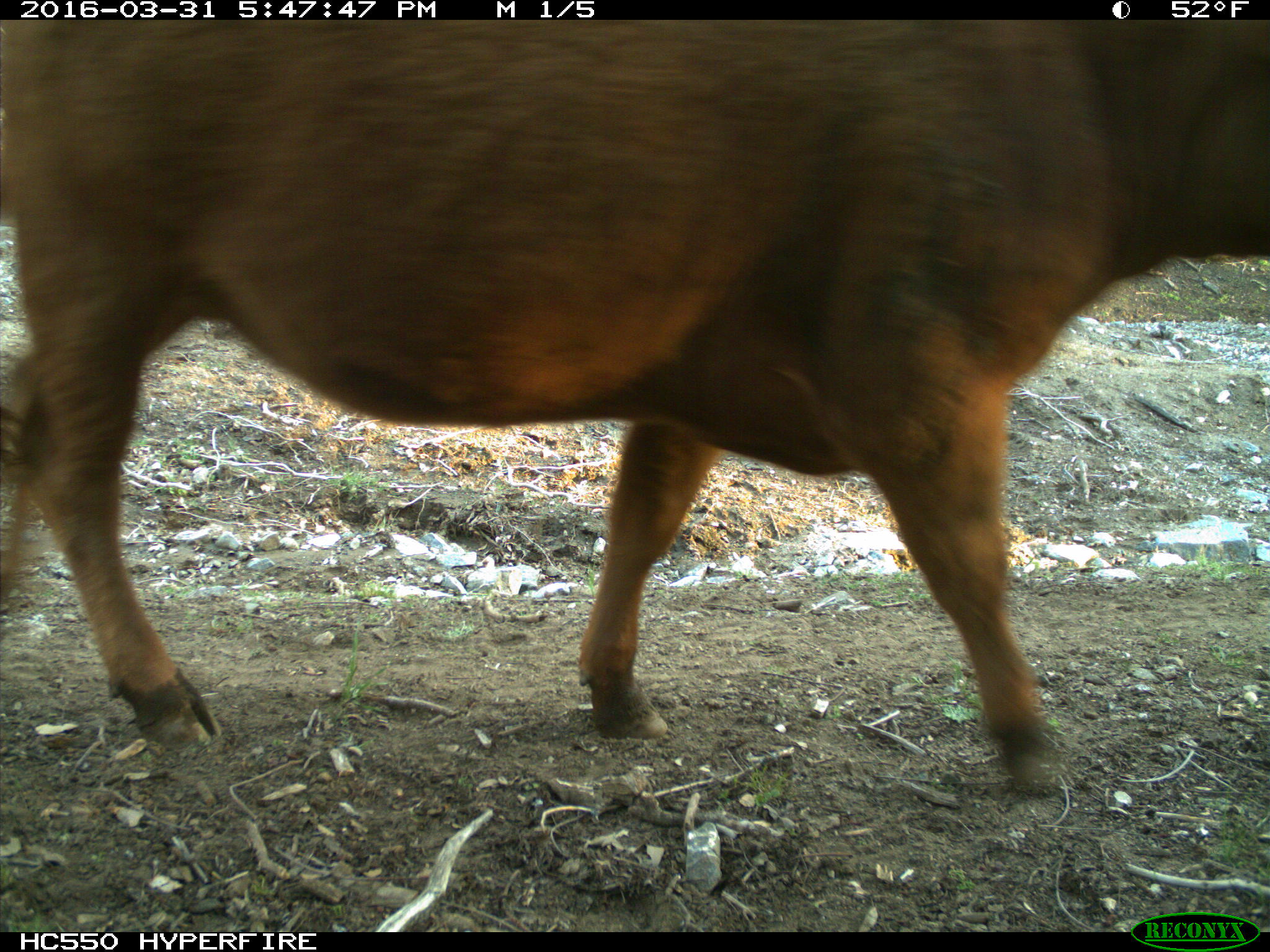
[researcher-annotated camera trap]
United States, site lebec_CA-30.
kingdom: Animalia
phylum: Chordata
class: Mammalia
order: Artiodactyla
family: Bovidae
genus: Bos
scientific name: Bos taurus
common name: domestic cow